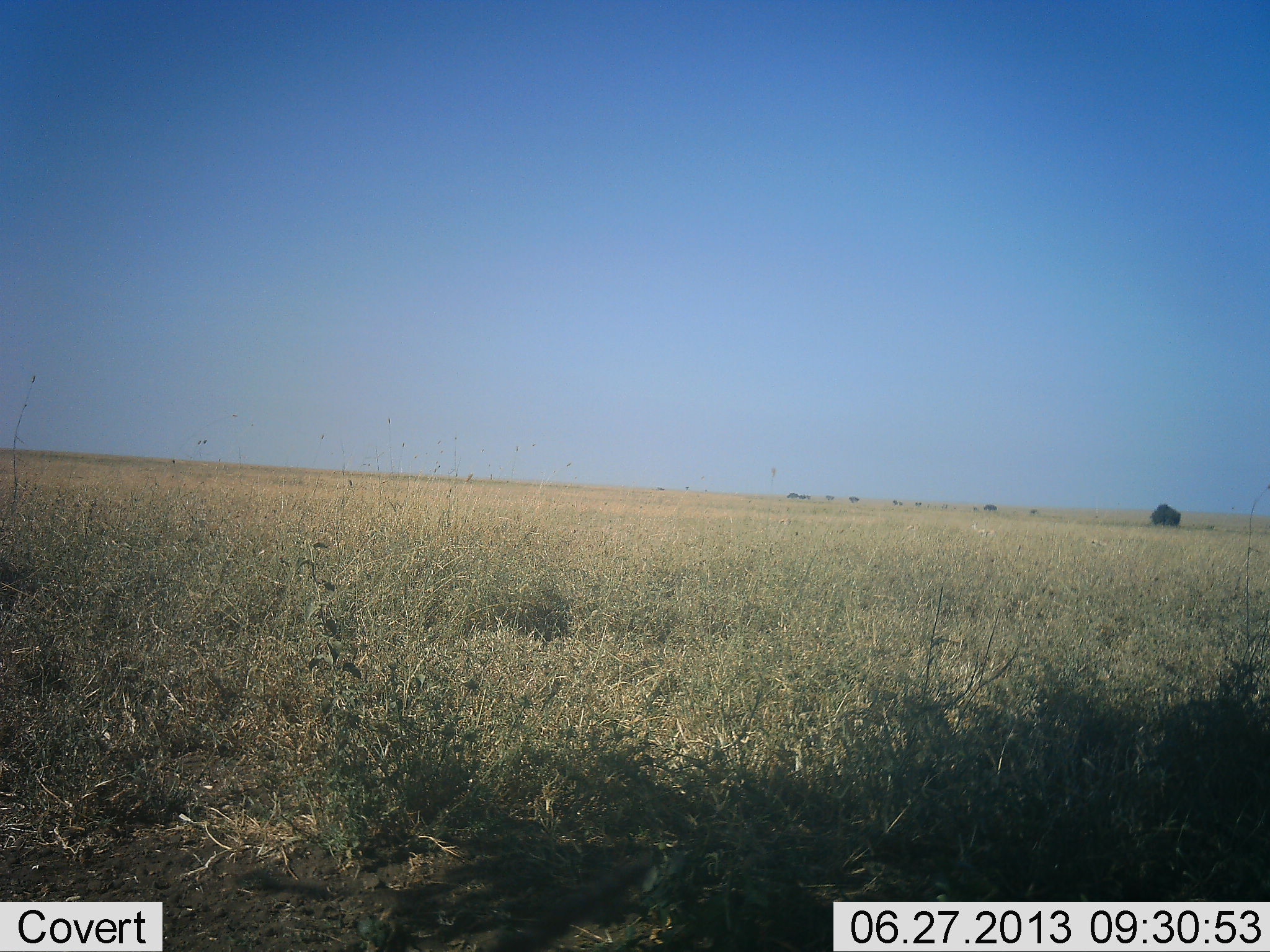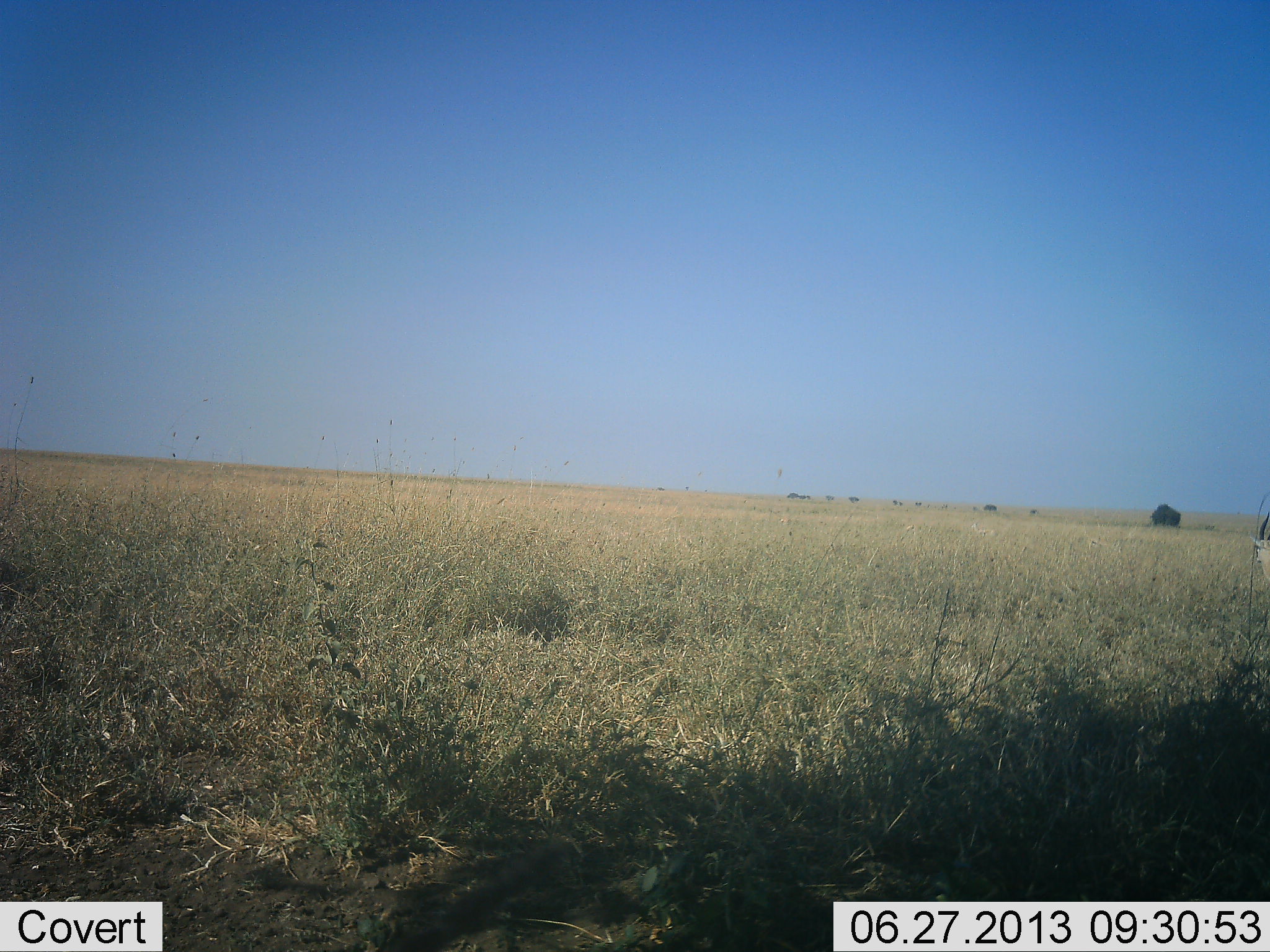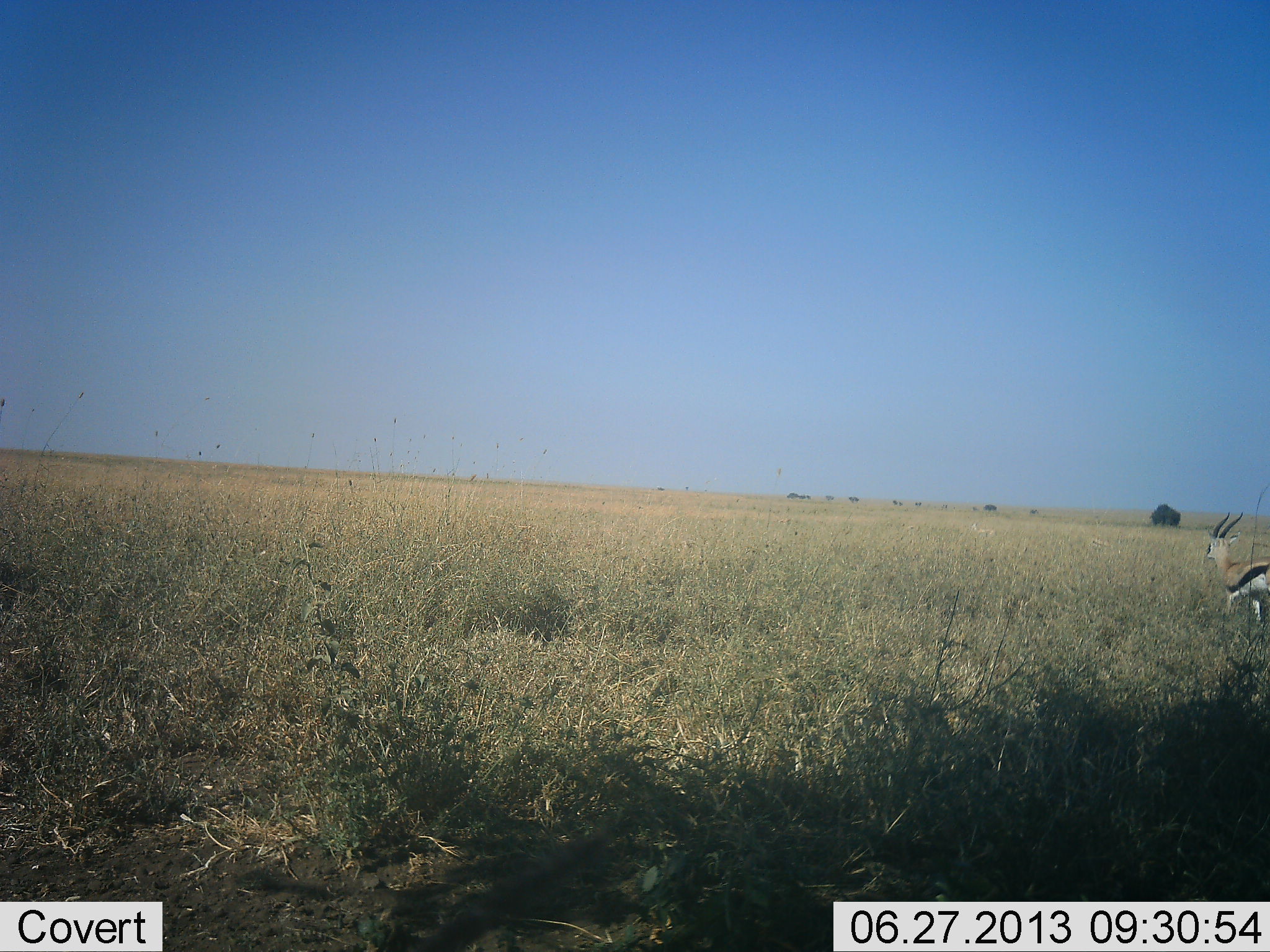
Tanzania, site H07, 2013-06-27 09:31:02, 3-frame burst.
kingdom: Animalia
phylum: Chordata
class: Mammalia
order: Artiodactyla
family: Bovidae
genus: Eudorcas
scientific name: Eudorcas thomsonii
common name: thomson's gazelle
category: gazellethomsons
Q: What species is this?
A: Gazellethomsons (thomson's gazelle) (Eudorcas thomsonii).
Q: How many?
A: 1.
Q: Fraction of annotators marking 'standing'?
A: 14%.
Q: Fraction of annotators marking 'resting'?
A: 0%.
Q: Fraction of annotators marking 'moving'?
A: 86%.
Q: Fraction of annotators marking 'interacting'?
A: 0%.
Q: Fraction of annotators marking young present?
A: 0%.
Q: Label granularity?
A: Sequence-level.